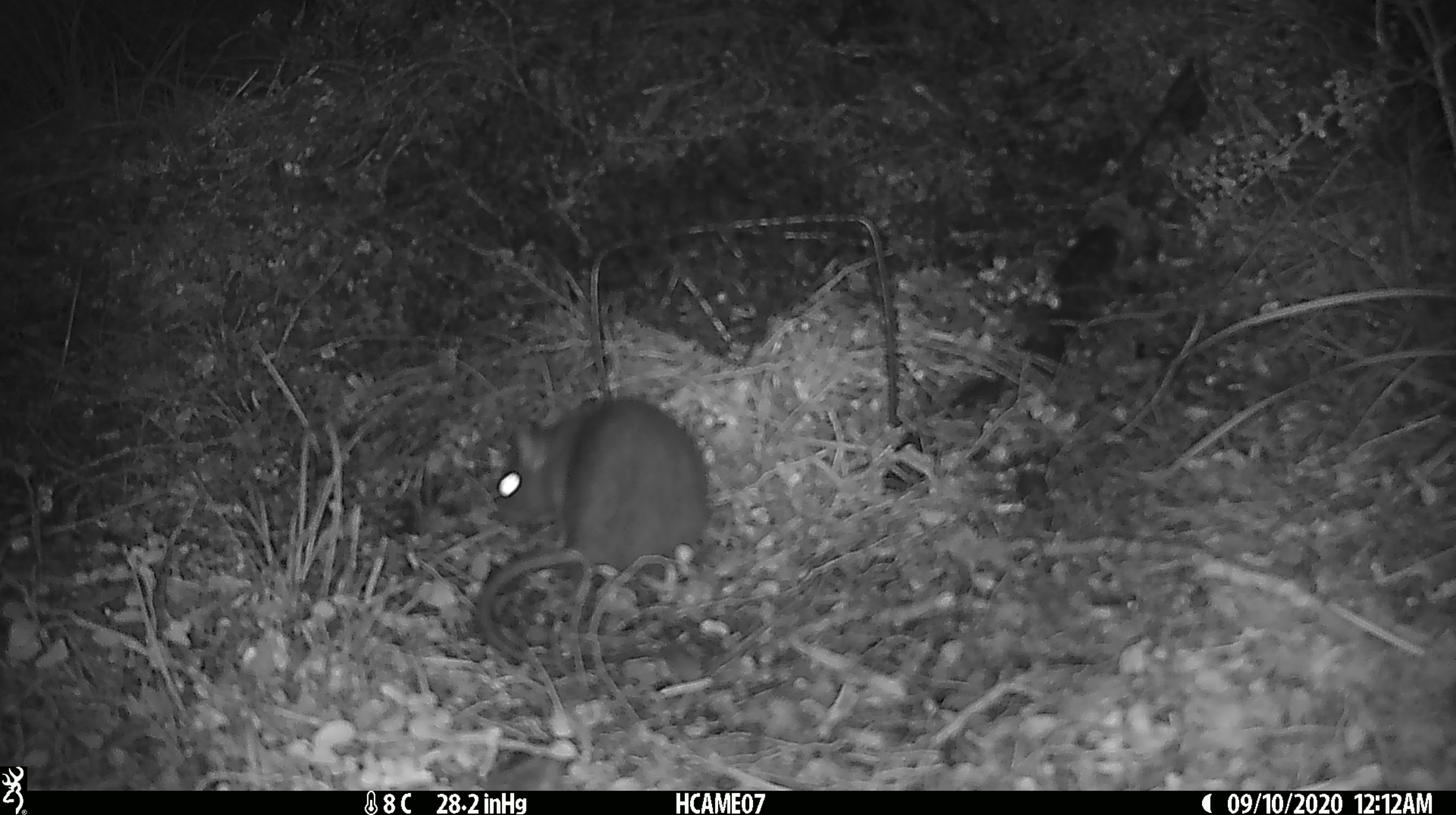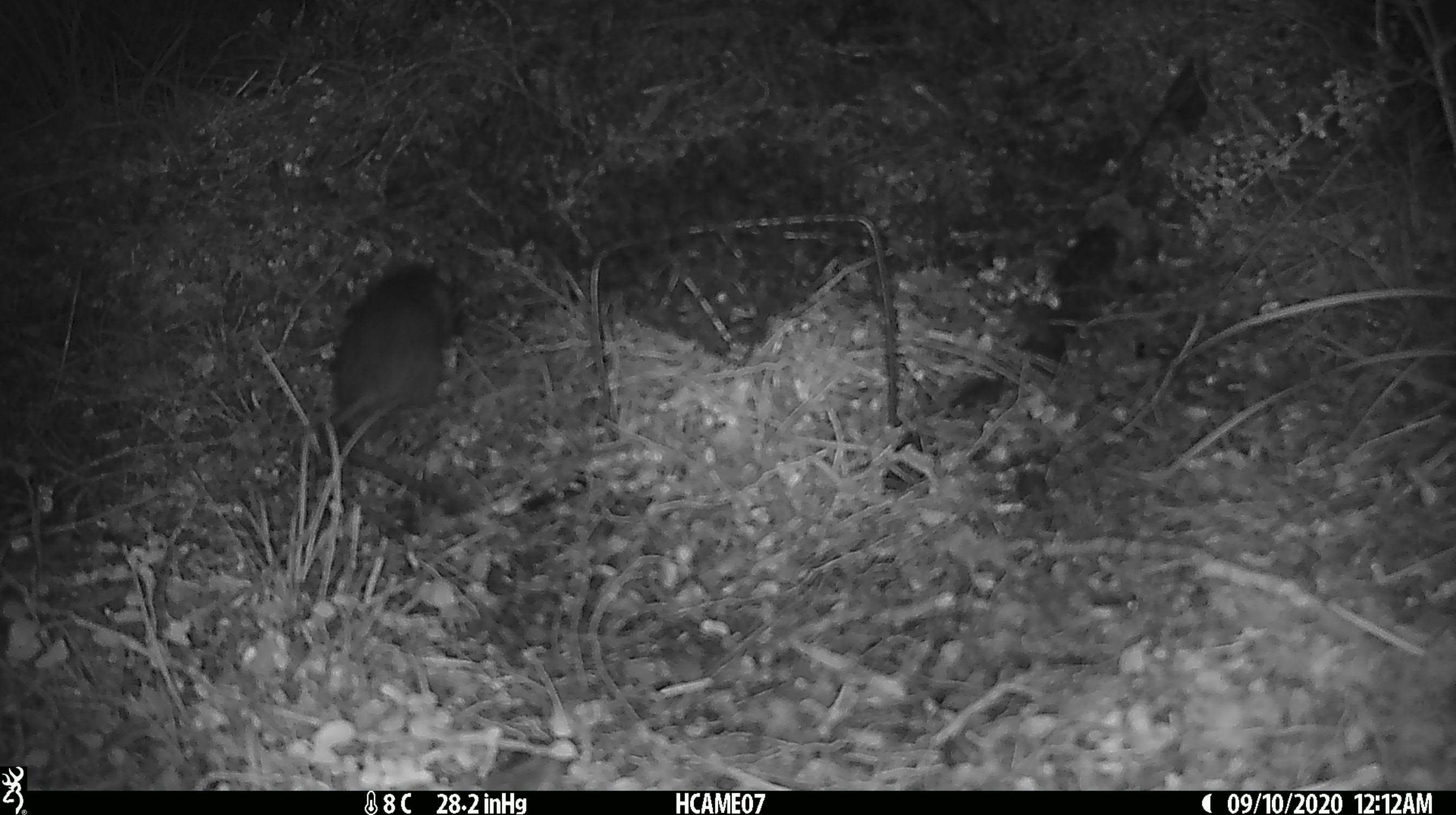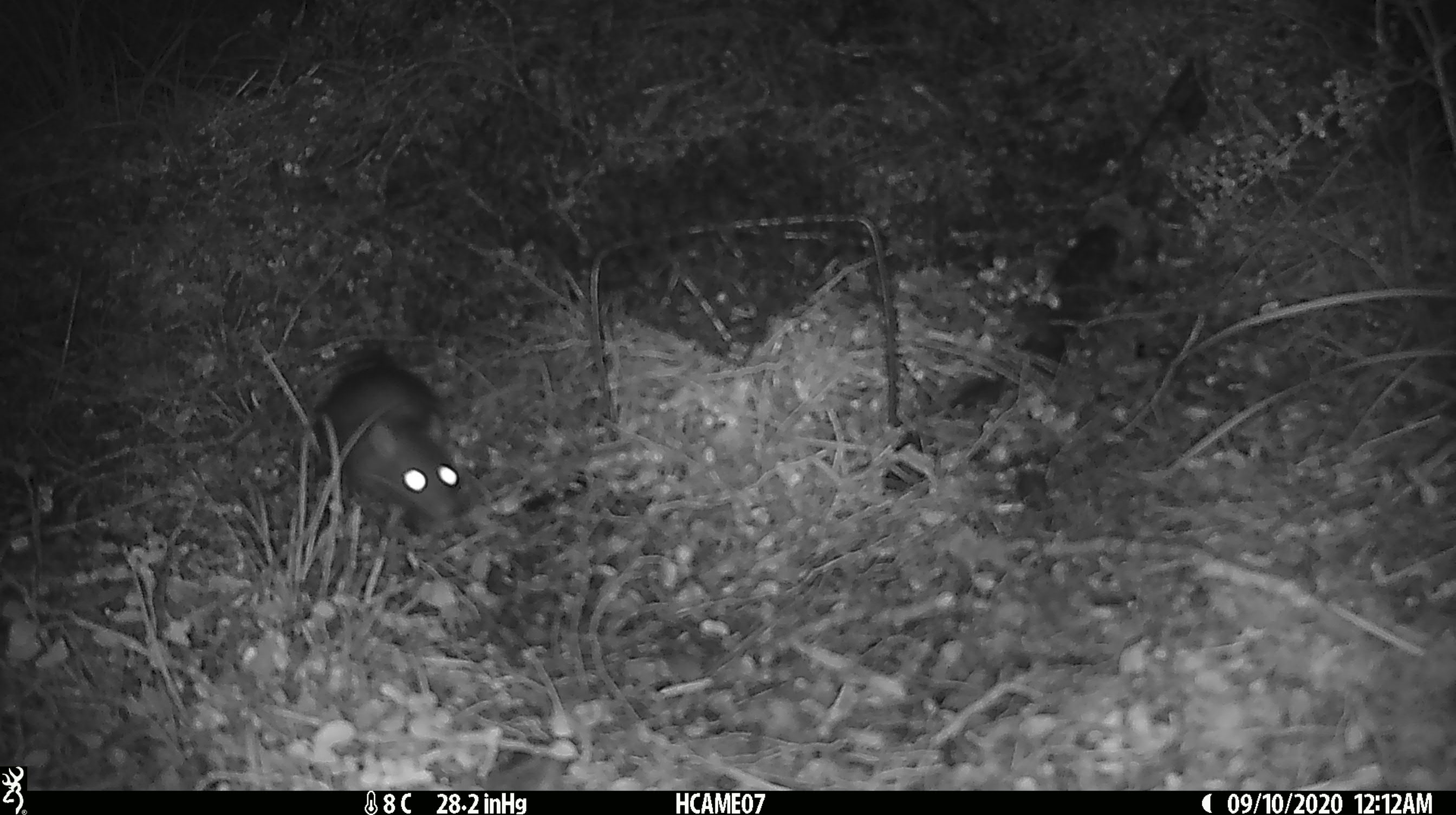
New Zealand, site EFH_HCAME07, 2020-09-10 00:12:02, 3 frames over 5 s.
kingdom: Animalia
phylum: Chordata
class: Mammalia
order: Rodentia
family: Muridae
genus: Rattus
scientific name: Rattus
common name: rat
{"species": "rat (Rattus)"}